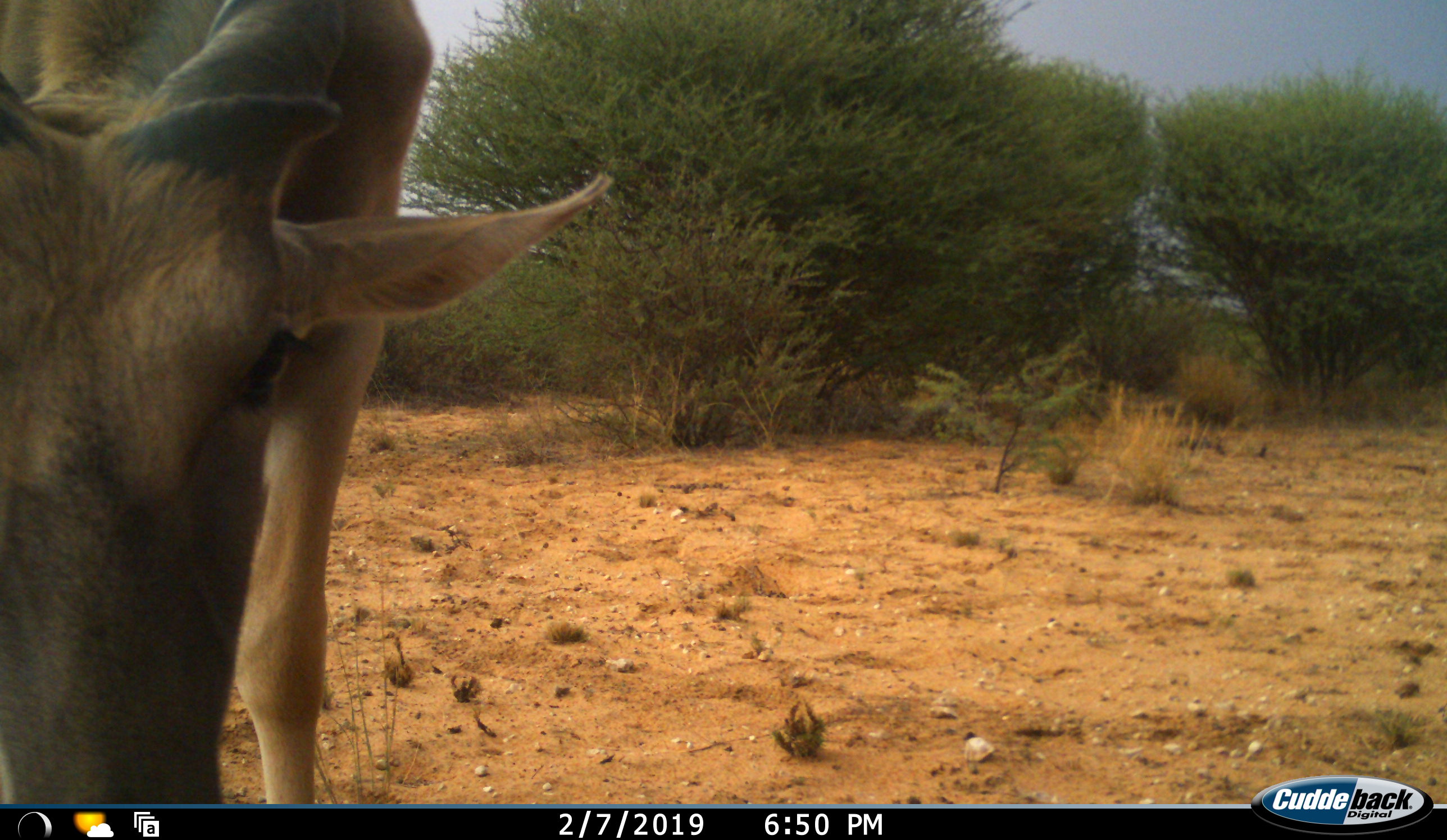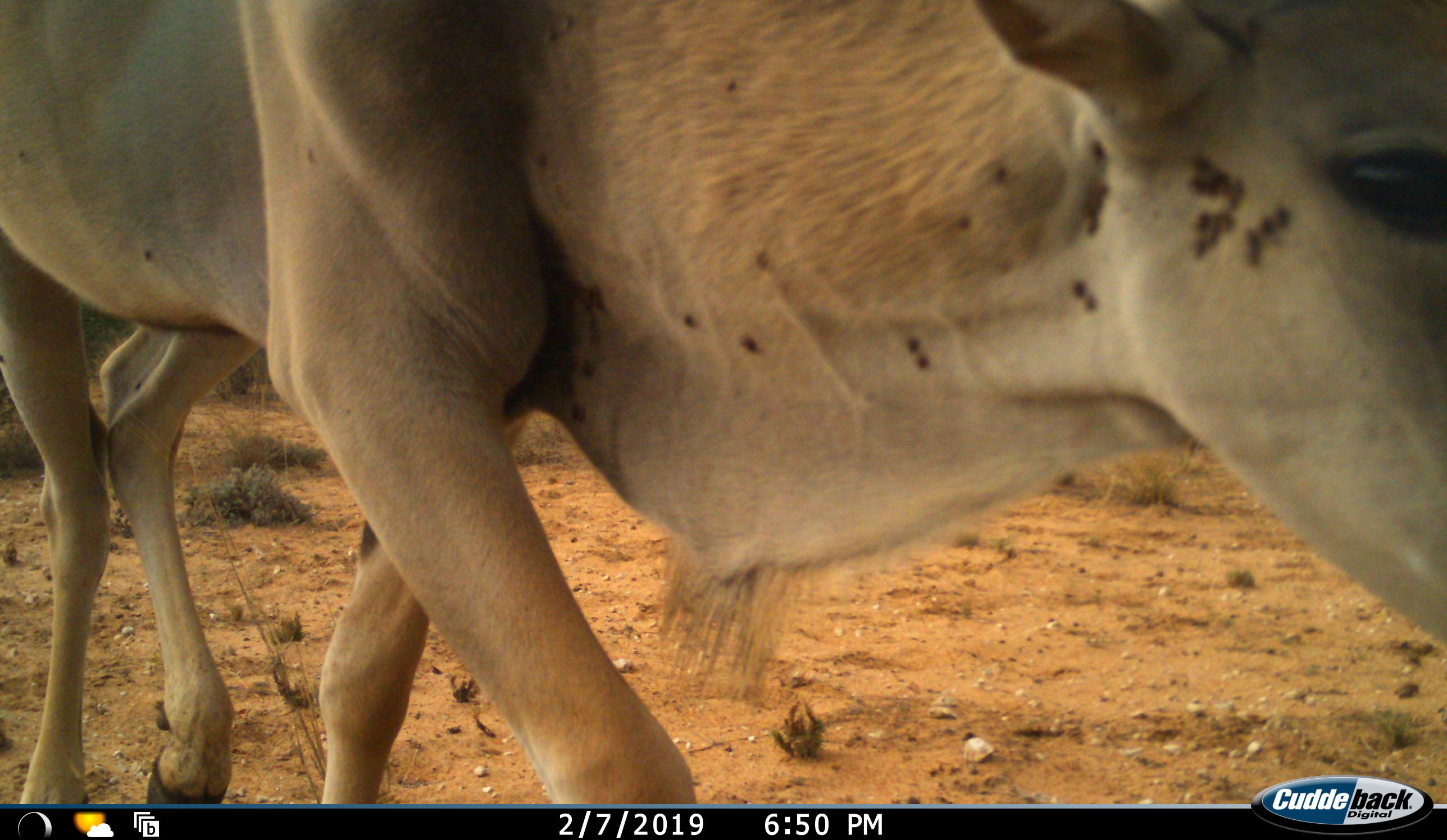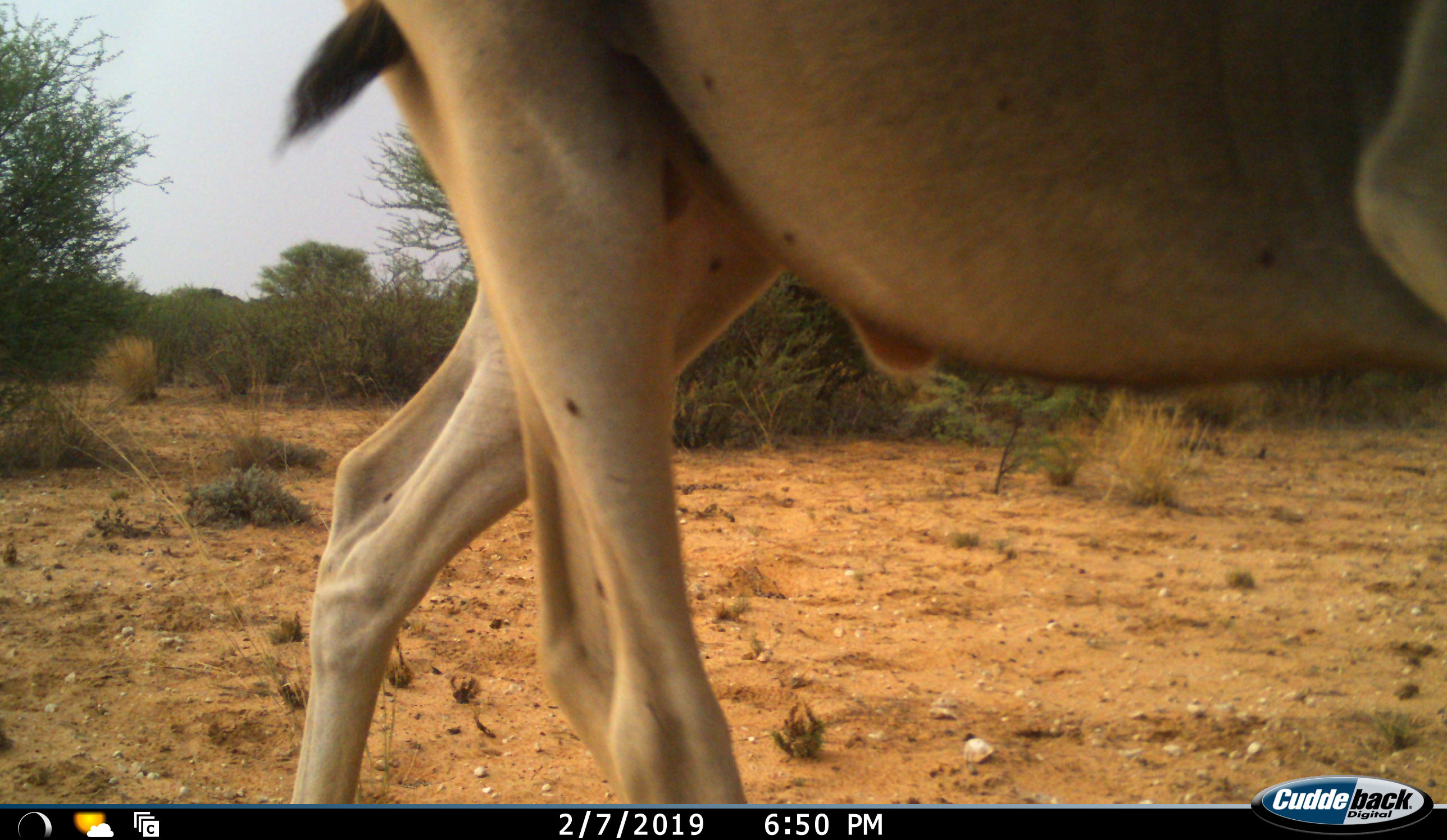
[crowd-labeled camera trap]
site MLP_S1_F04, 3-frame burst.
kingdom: Animalia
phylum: Chordata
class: Mammalia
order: Artiodactyla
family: Bovidae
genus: Tragelaphus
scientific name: Tragelaphus oryx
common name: eland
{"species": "eland (Tragelaphus oryx)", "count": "1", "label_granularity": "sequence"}